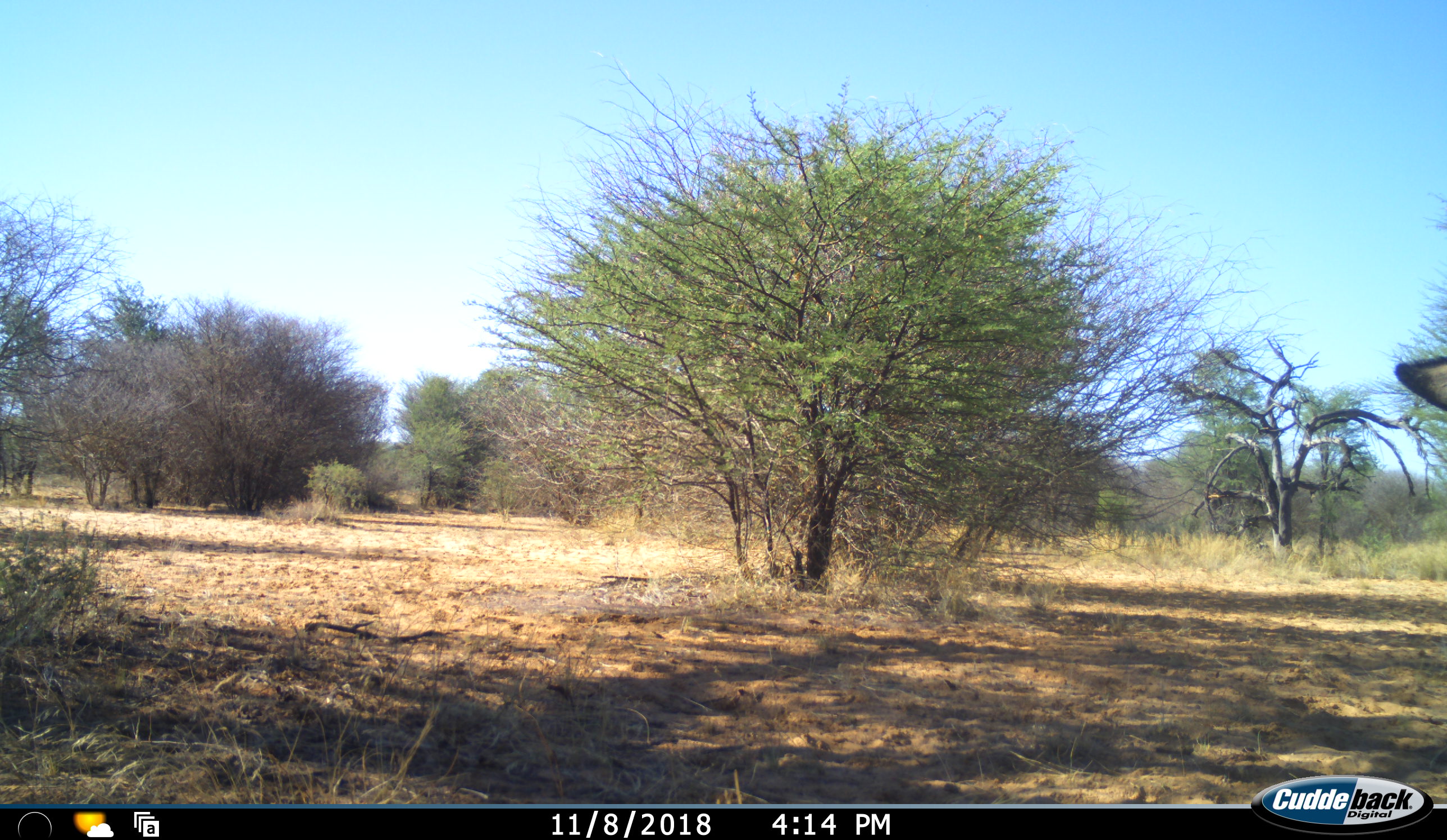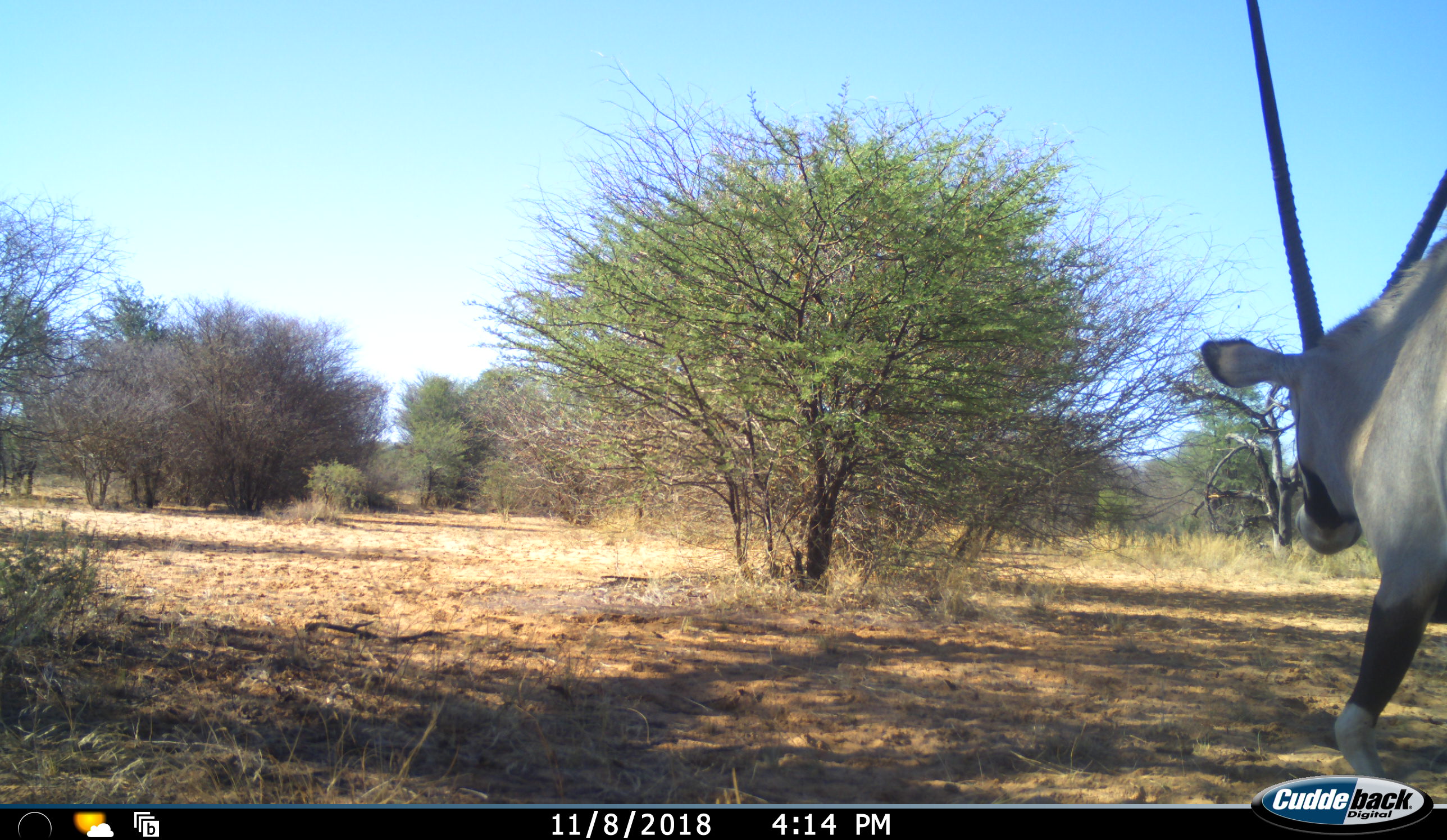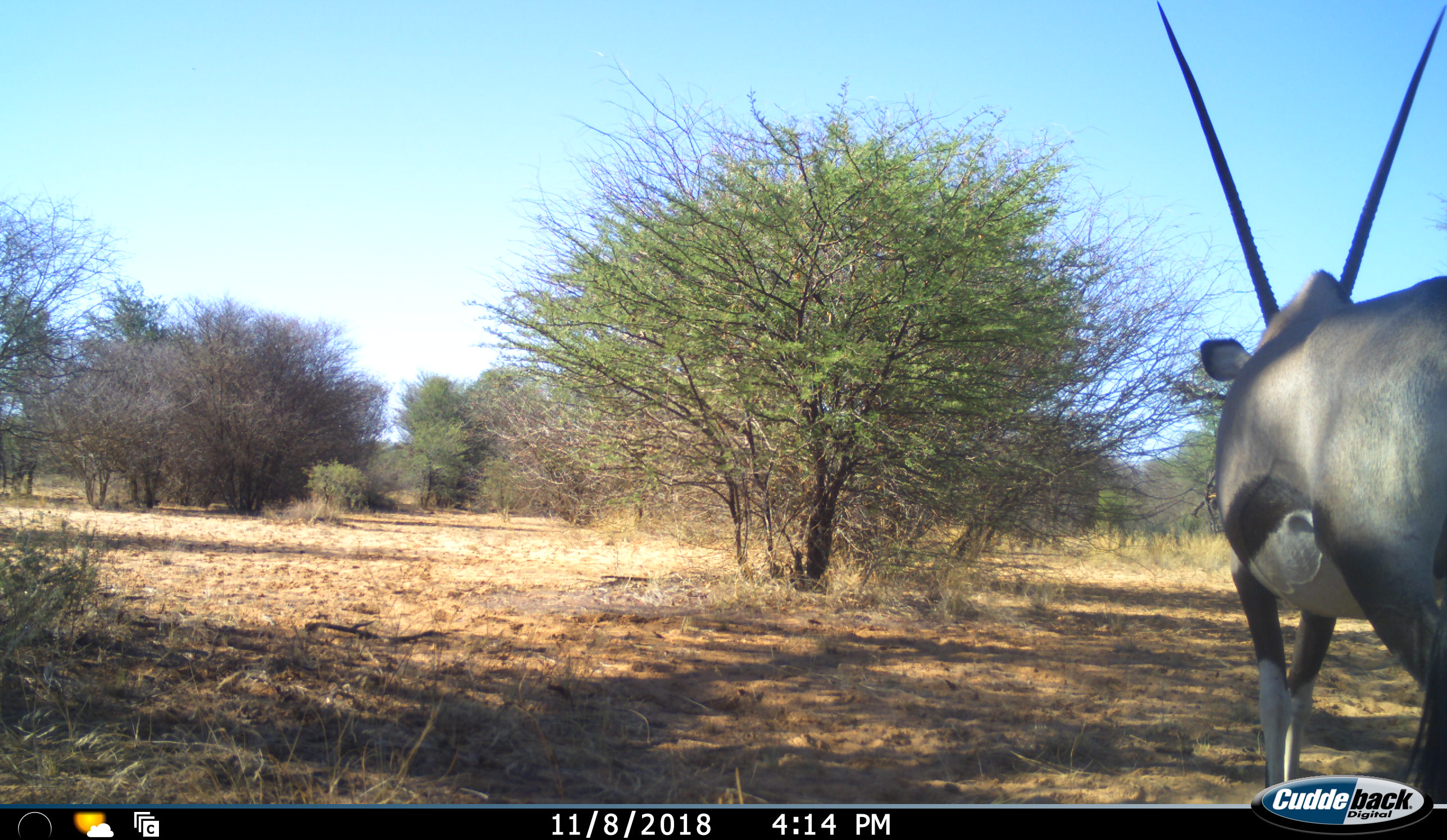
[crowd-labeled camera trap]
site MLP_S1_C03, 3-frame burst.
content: unidentified animal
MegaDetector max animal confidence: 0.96